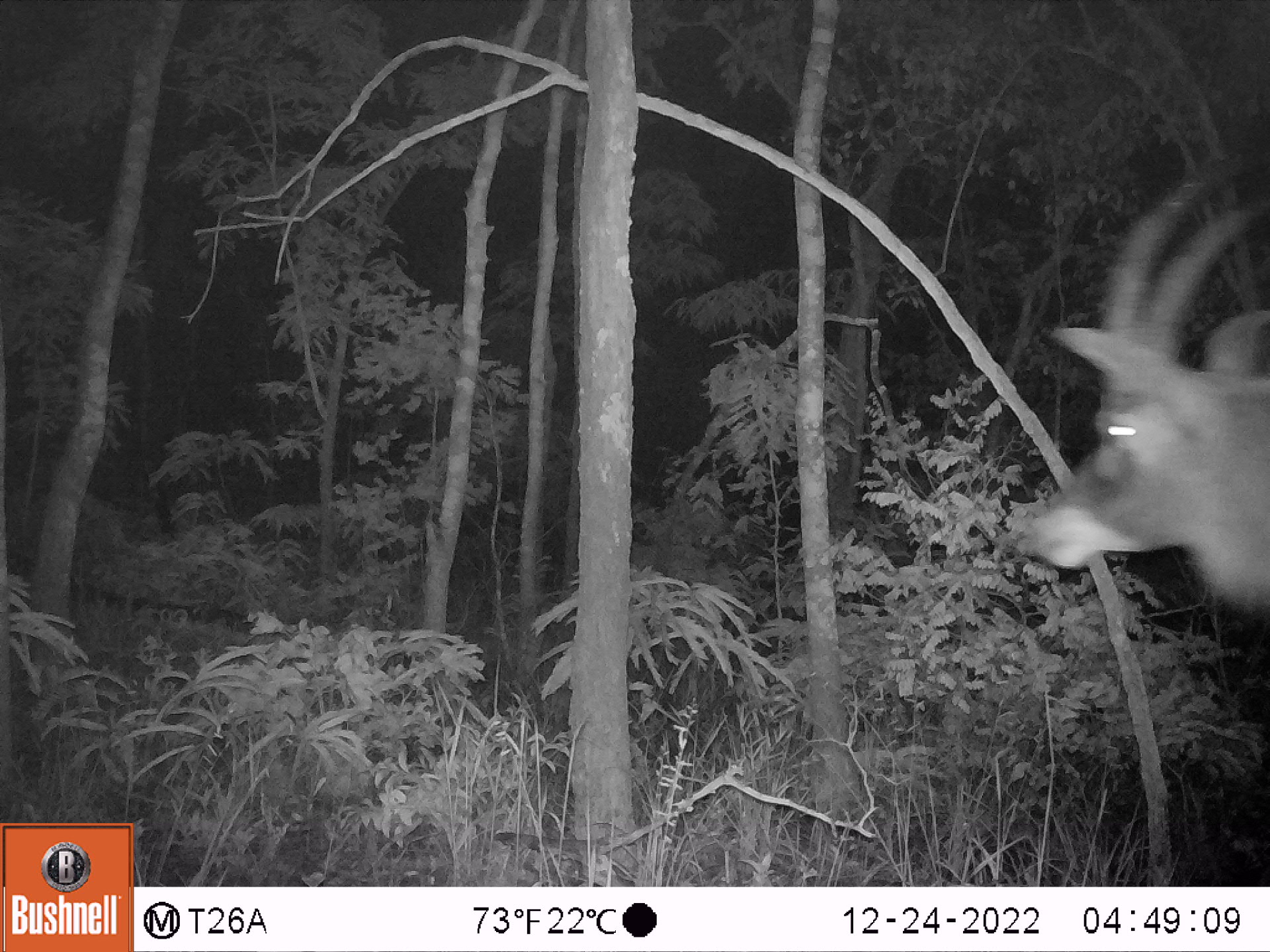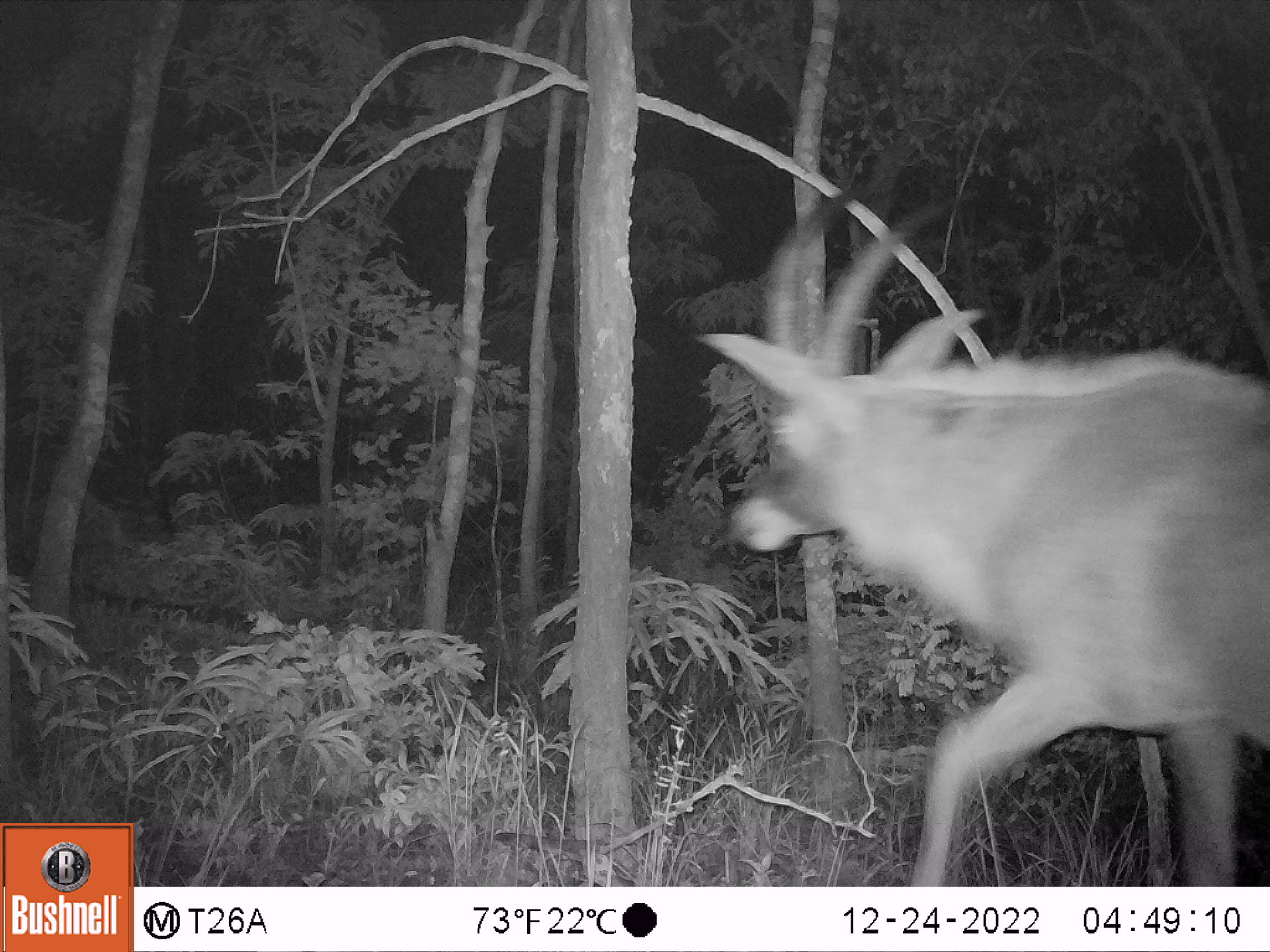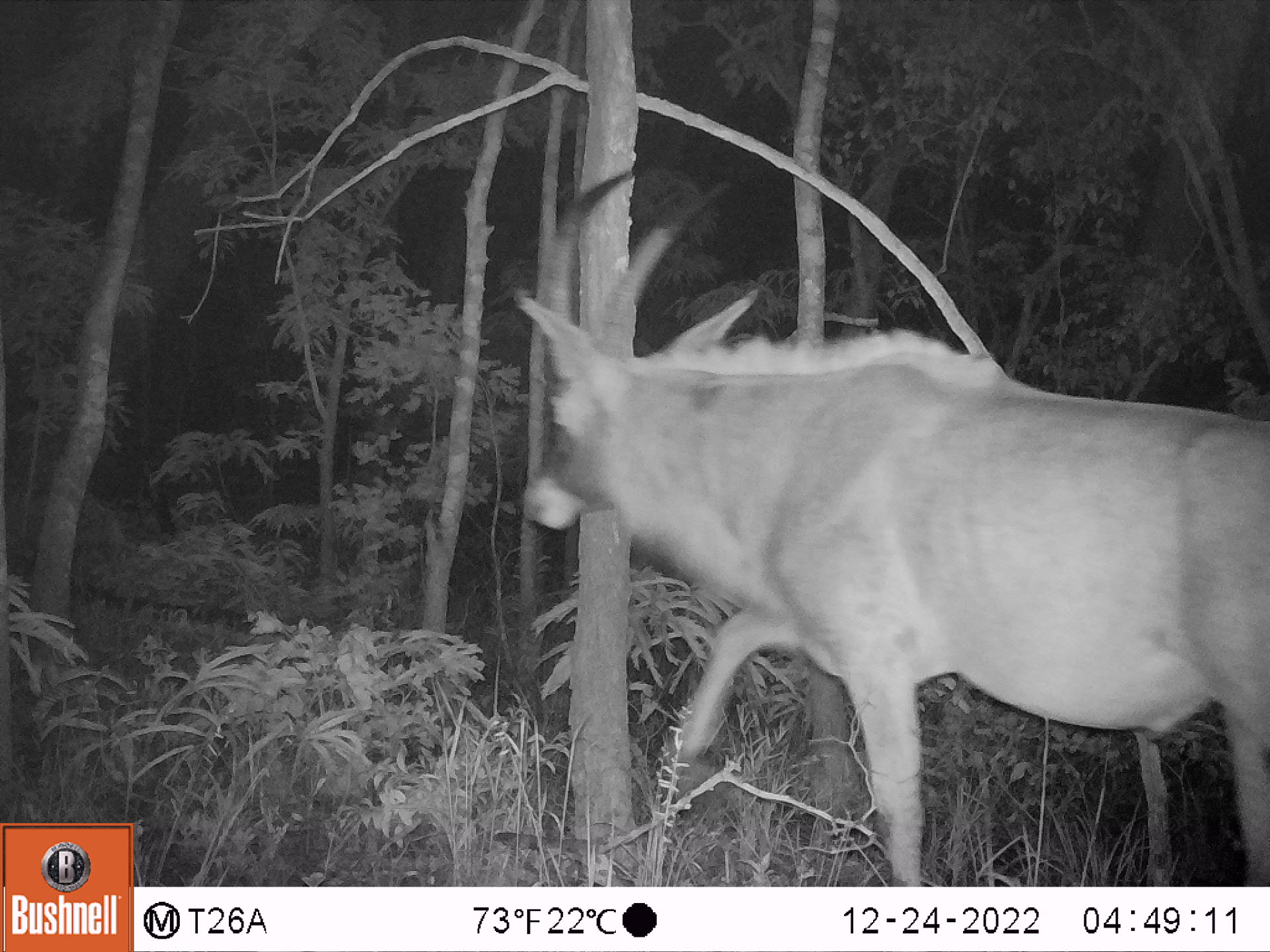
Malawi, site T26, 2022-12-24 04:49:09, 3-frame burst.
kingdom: Animalia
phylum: Chordata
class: Mammalia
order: Artiodactyla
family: Bovidae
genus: Hippotragus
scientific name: Hippotragus equinus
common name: roan antelope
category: roan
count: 1